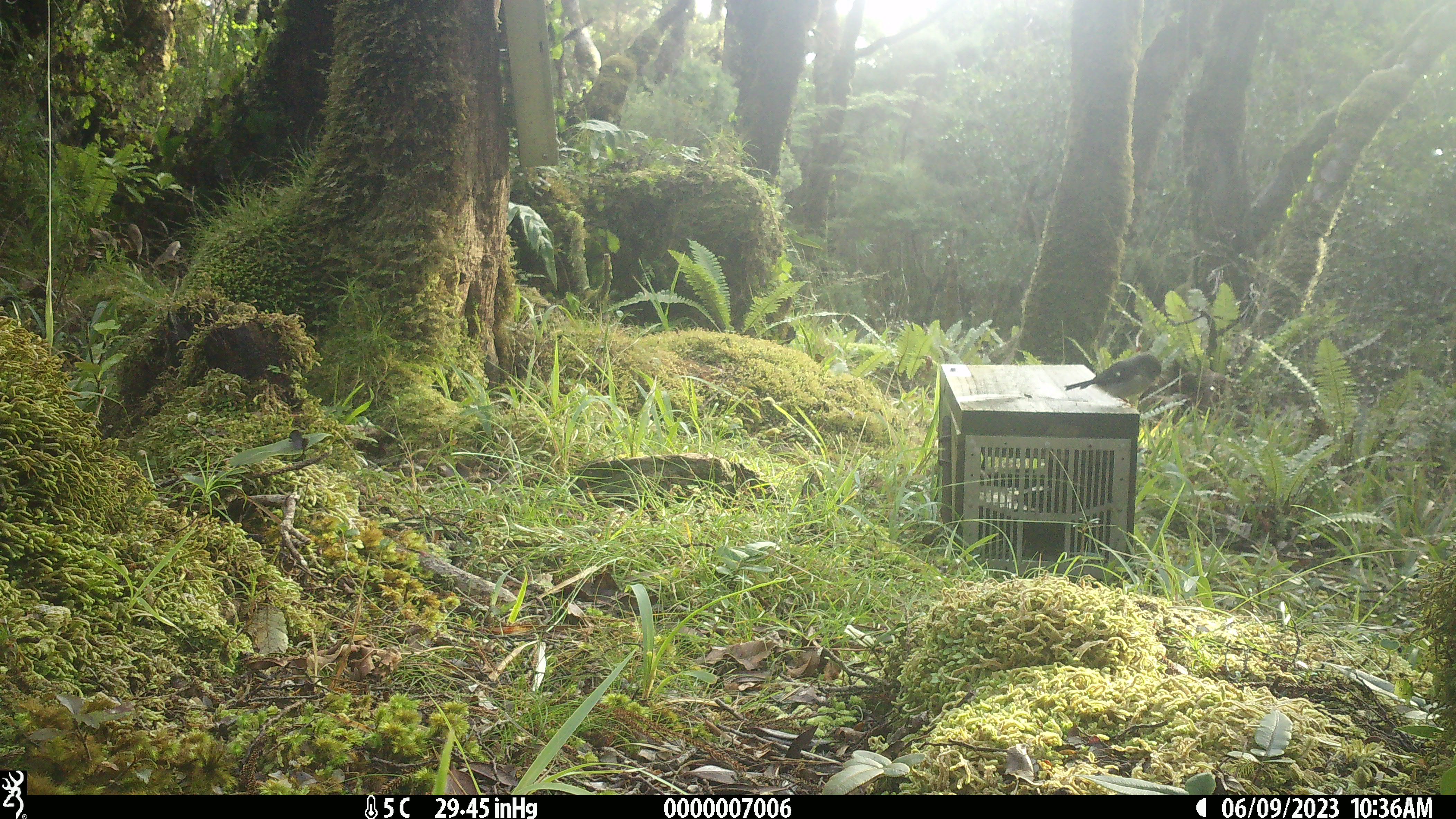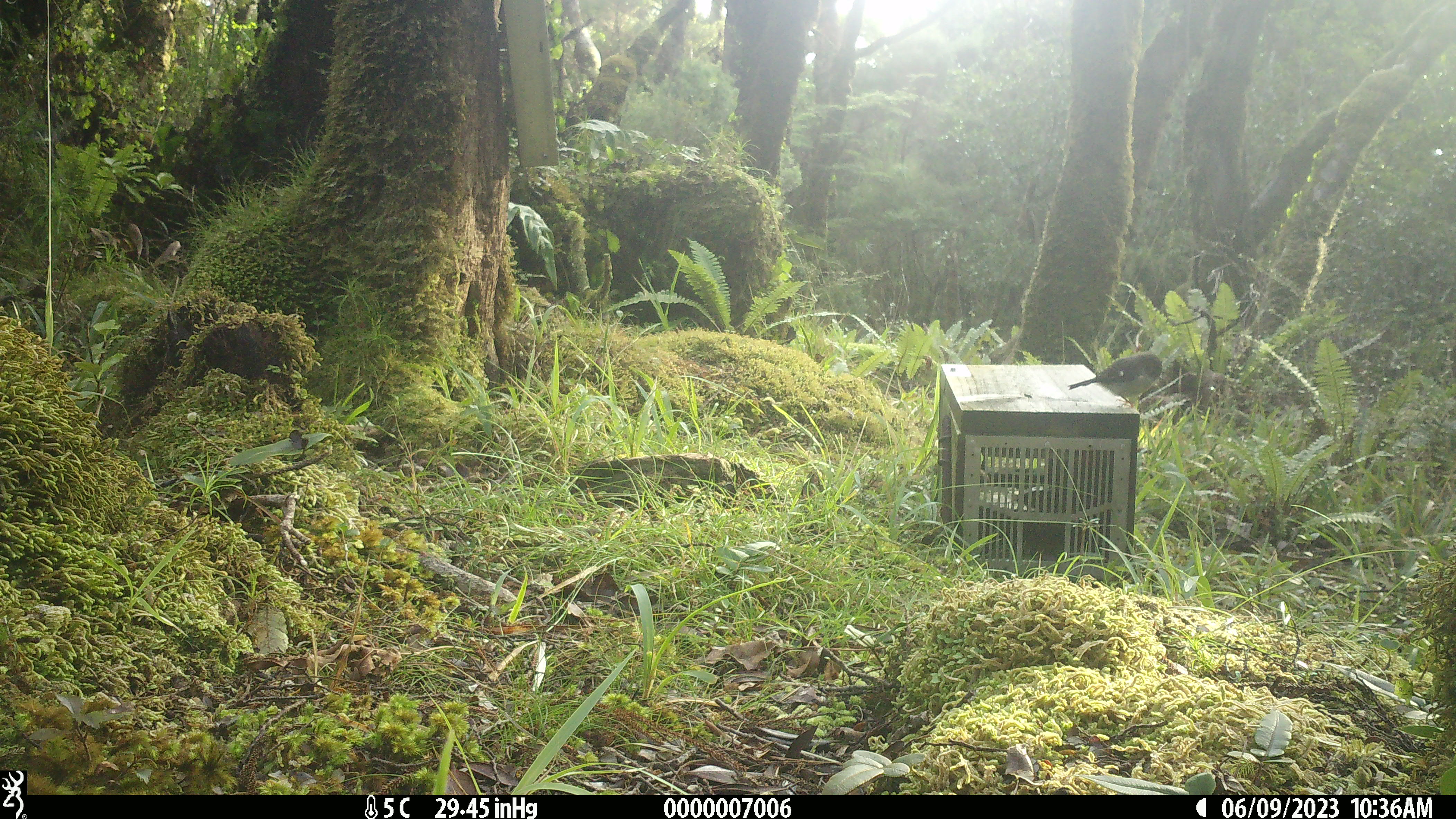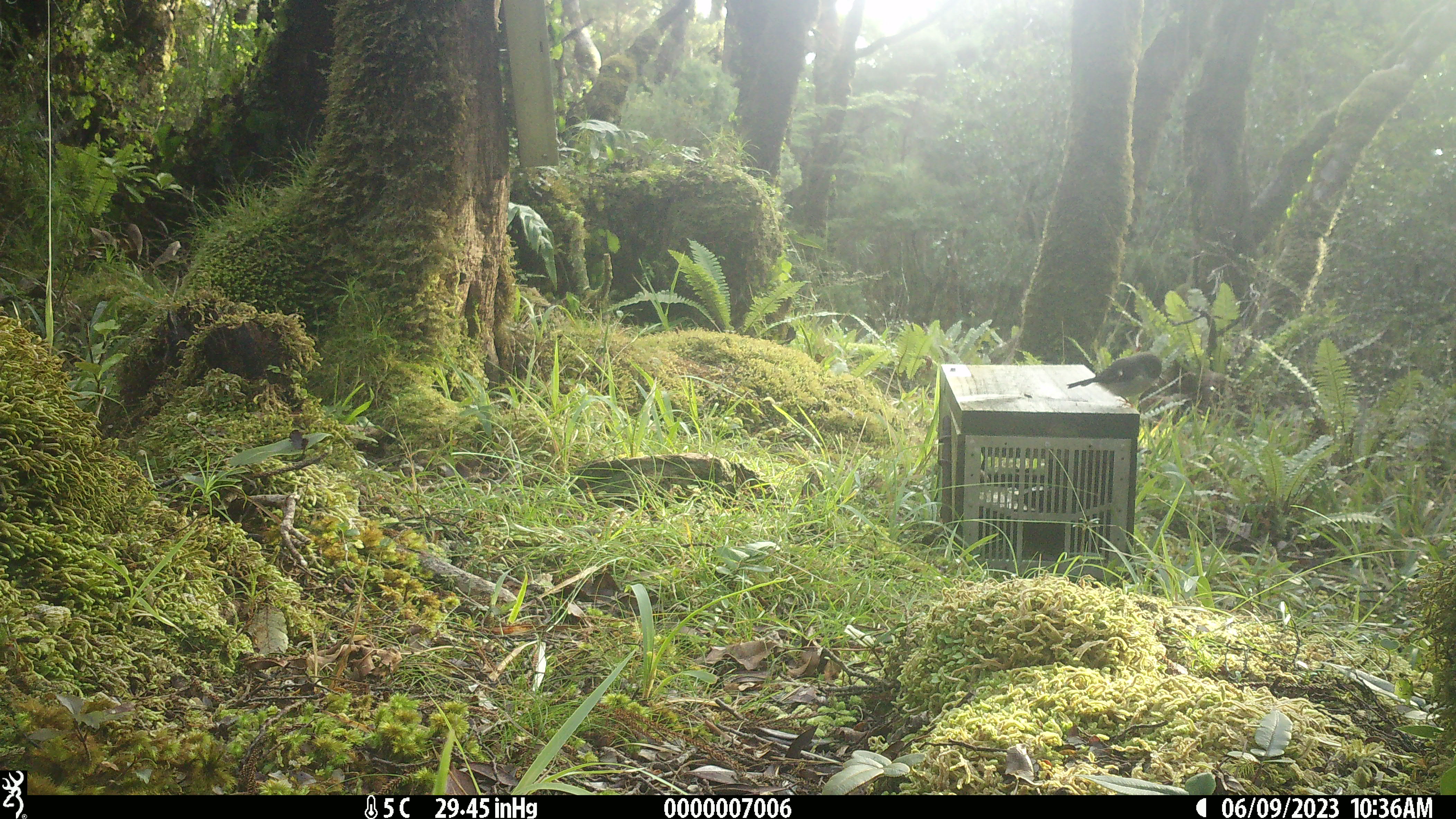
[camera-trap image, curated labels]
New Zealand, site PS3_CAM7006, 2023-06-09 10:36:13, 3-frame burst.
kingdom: Animalia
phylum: Chordata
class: Aves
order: Passeriformes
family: Petroicidae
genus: Petroica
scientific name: Petroica macrocephala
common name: tomtit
Tomtit (Petroica macrocephala).